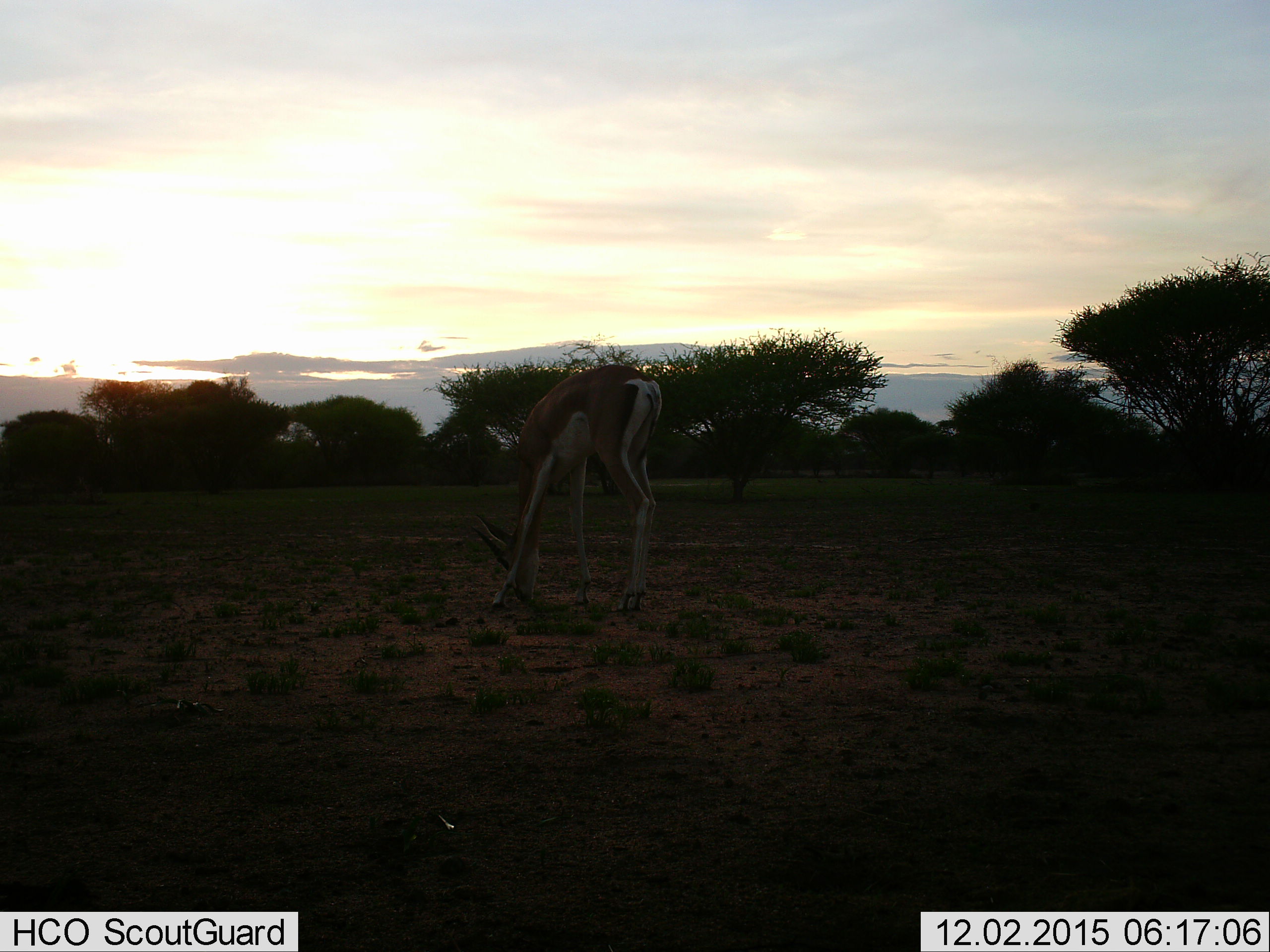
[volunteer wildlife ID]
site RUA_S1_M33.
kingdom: Animalia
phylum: Chordata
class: Mammalia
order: Artiodactyla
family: Bovidae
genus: Nanger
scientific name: Nanger granti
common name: grant's gazelle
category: gazellegrants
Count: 1.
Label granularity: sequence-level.